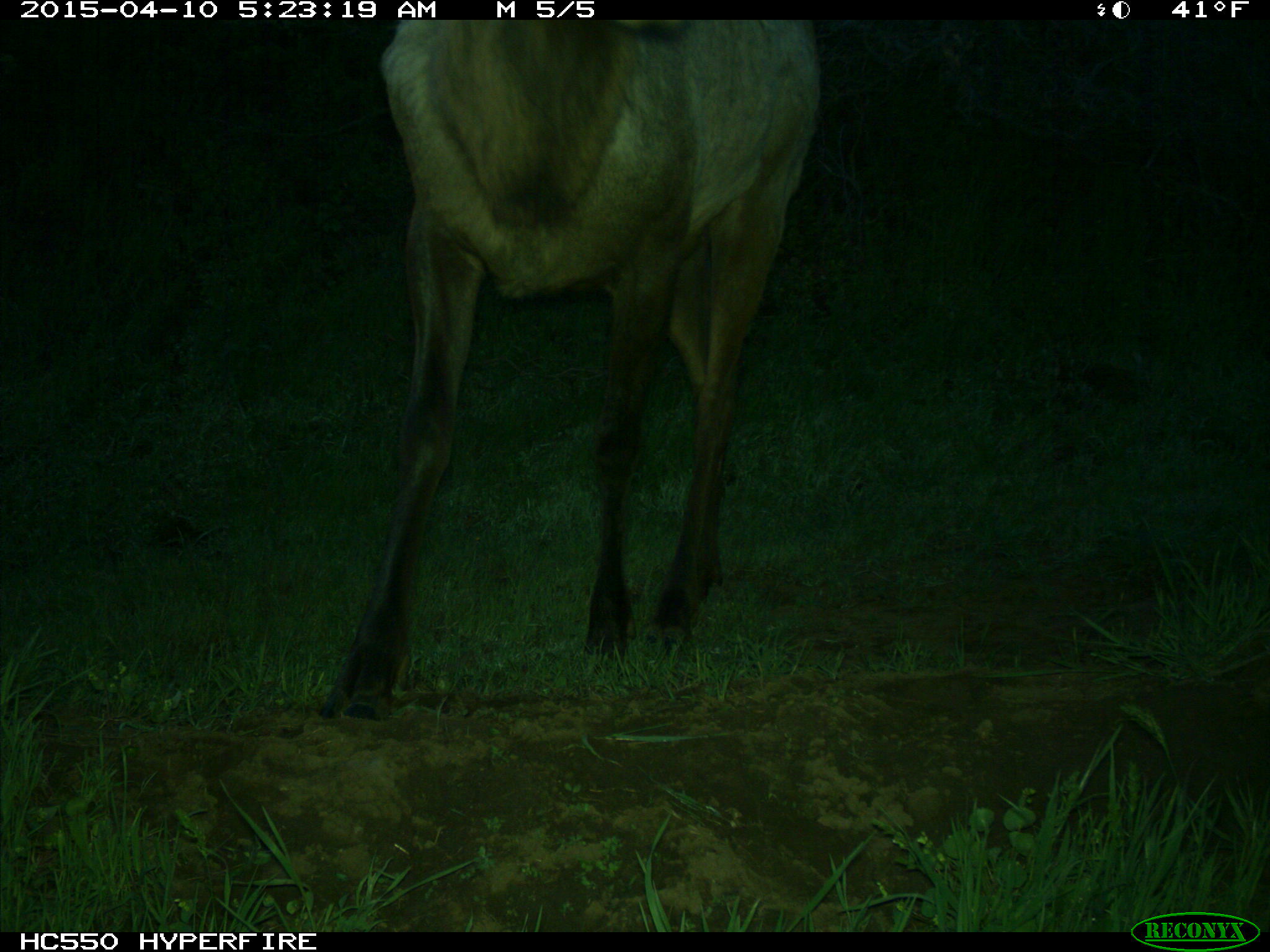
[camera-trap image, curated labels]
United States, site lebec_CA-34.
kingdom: Animalia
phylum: Chordata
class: Mammalia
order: Artiodactyla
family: Cervidae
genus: Cervus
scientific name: Cervus canadensis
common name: elk